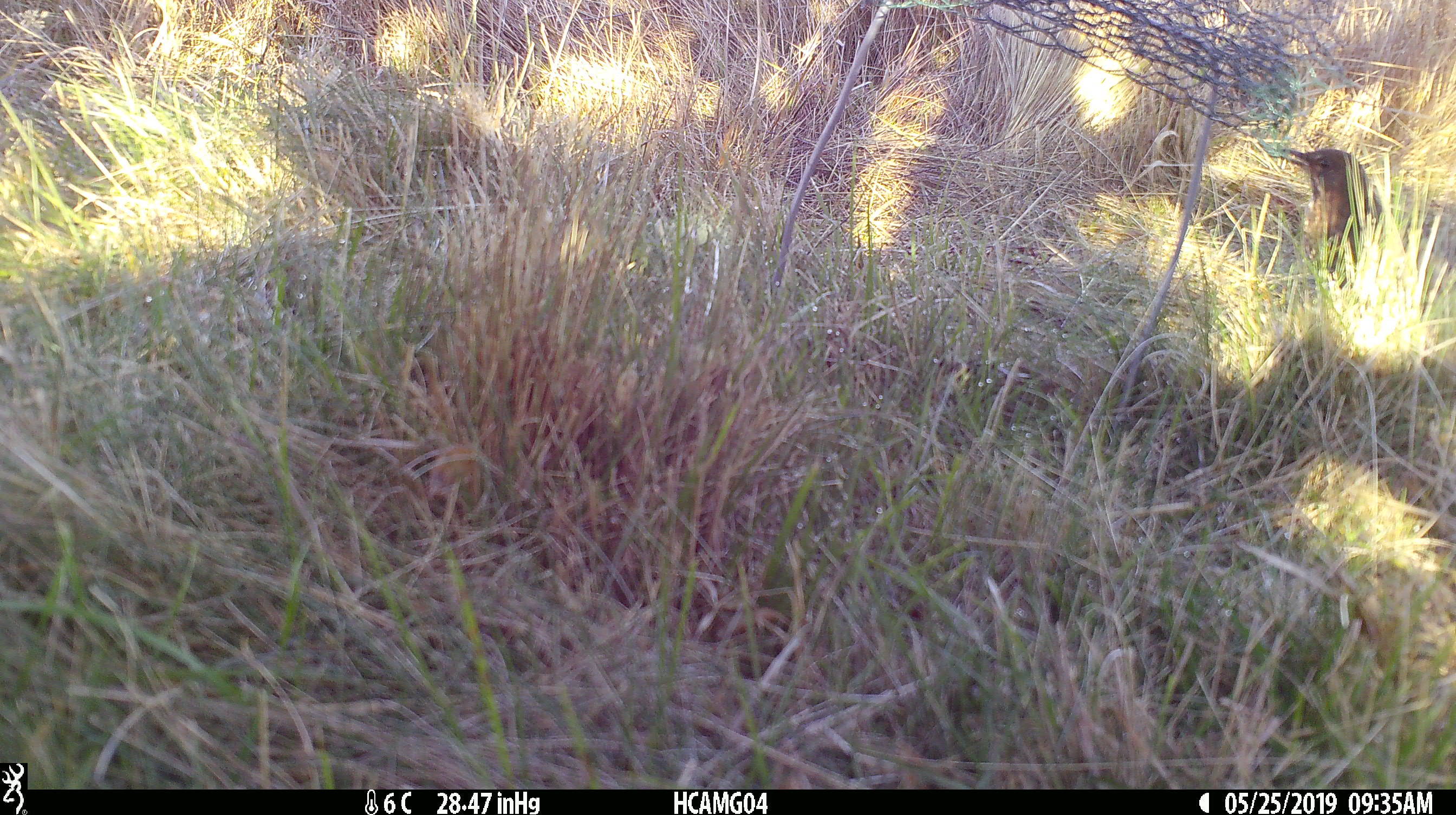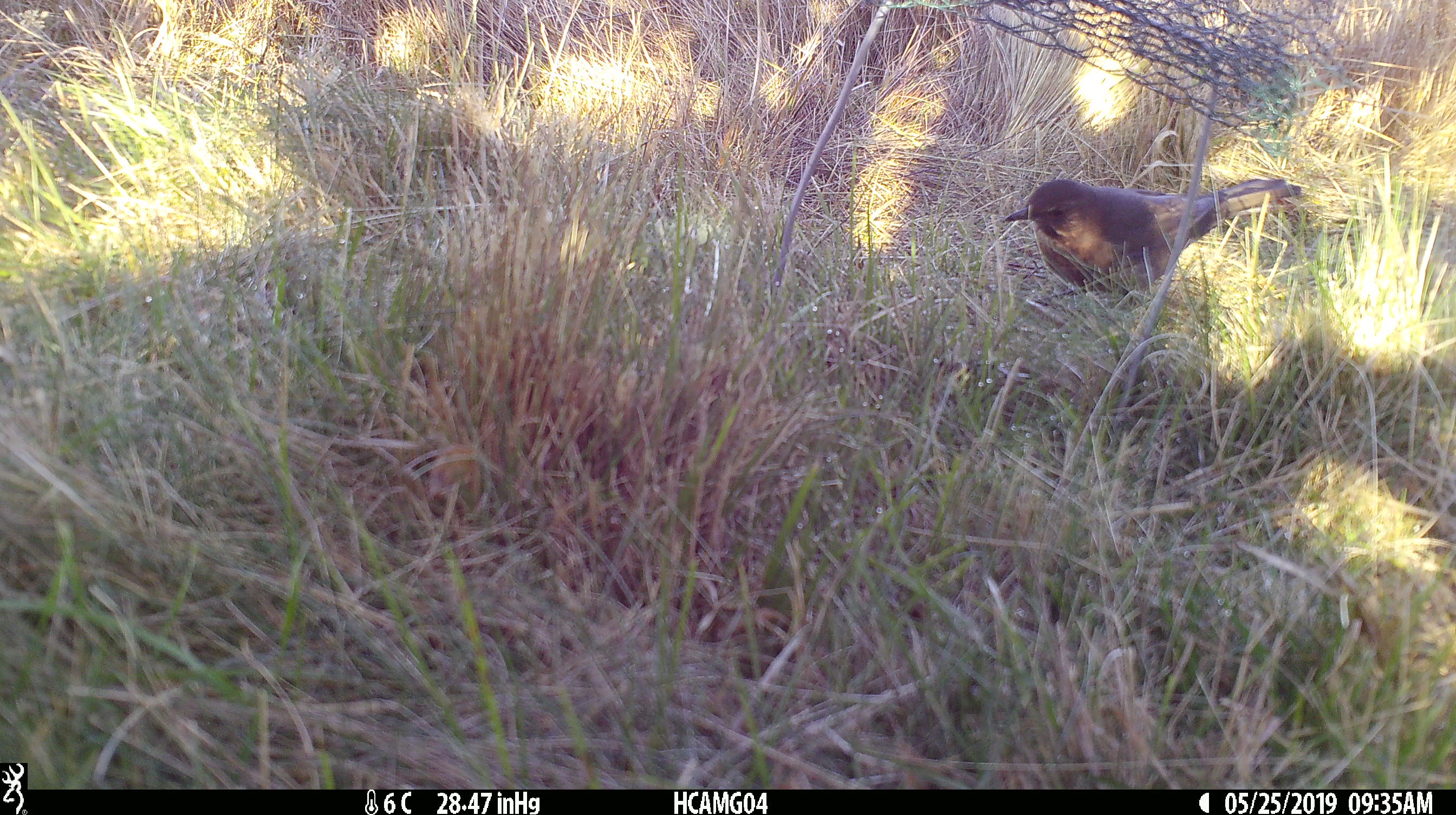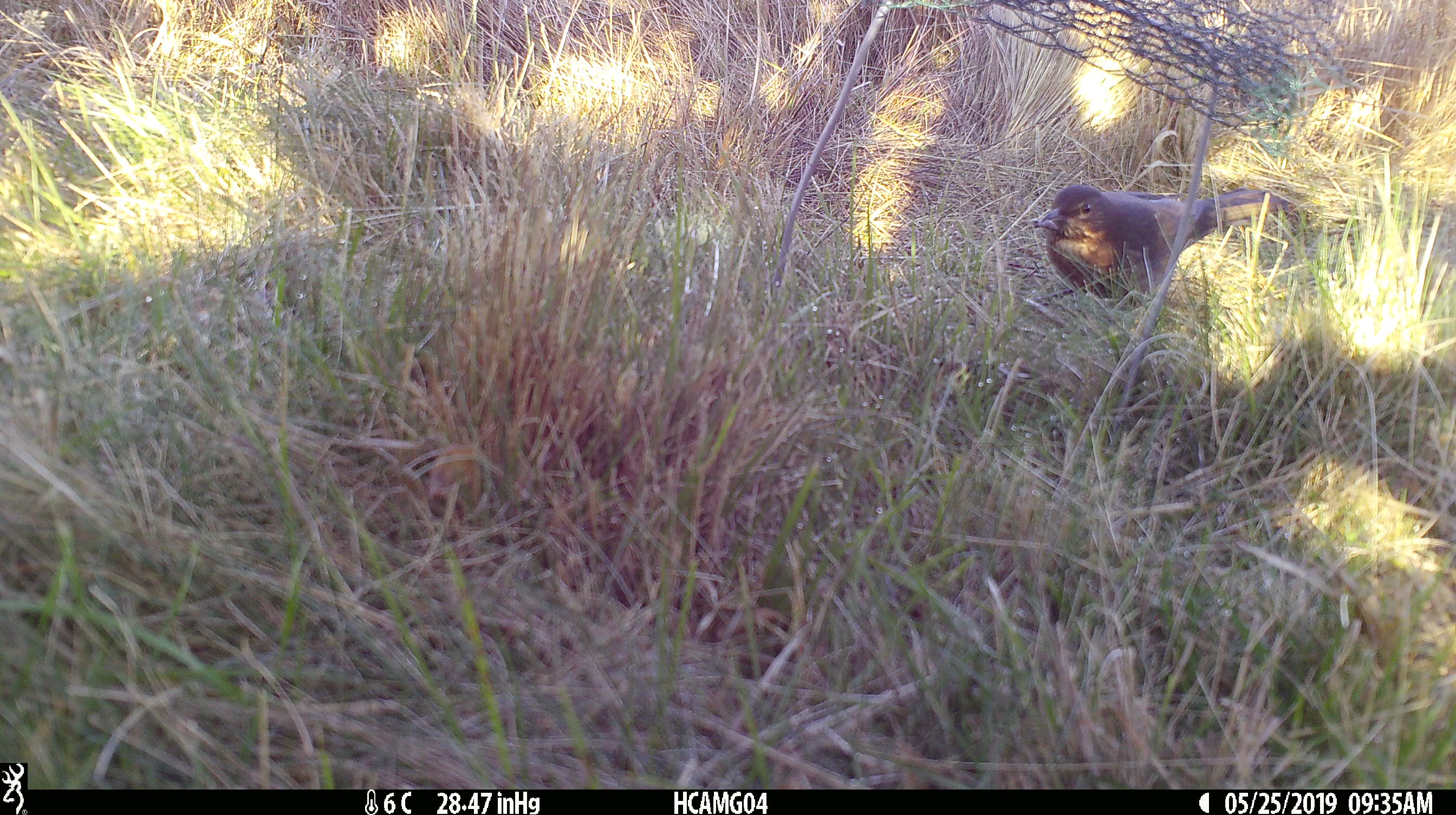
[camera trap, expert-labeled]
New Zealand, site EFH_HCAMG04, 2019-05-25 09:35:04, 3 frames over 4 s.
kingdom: Animalia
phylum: Chordata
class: Aves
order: Passeriformes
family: Turdidae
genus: Turdus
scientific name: Turdus merula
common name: eurasian blackbird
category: blackbird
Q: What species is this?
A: Blackbird (eurasian blackbird) (Turdus merula).